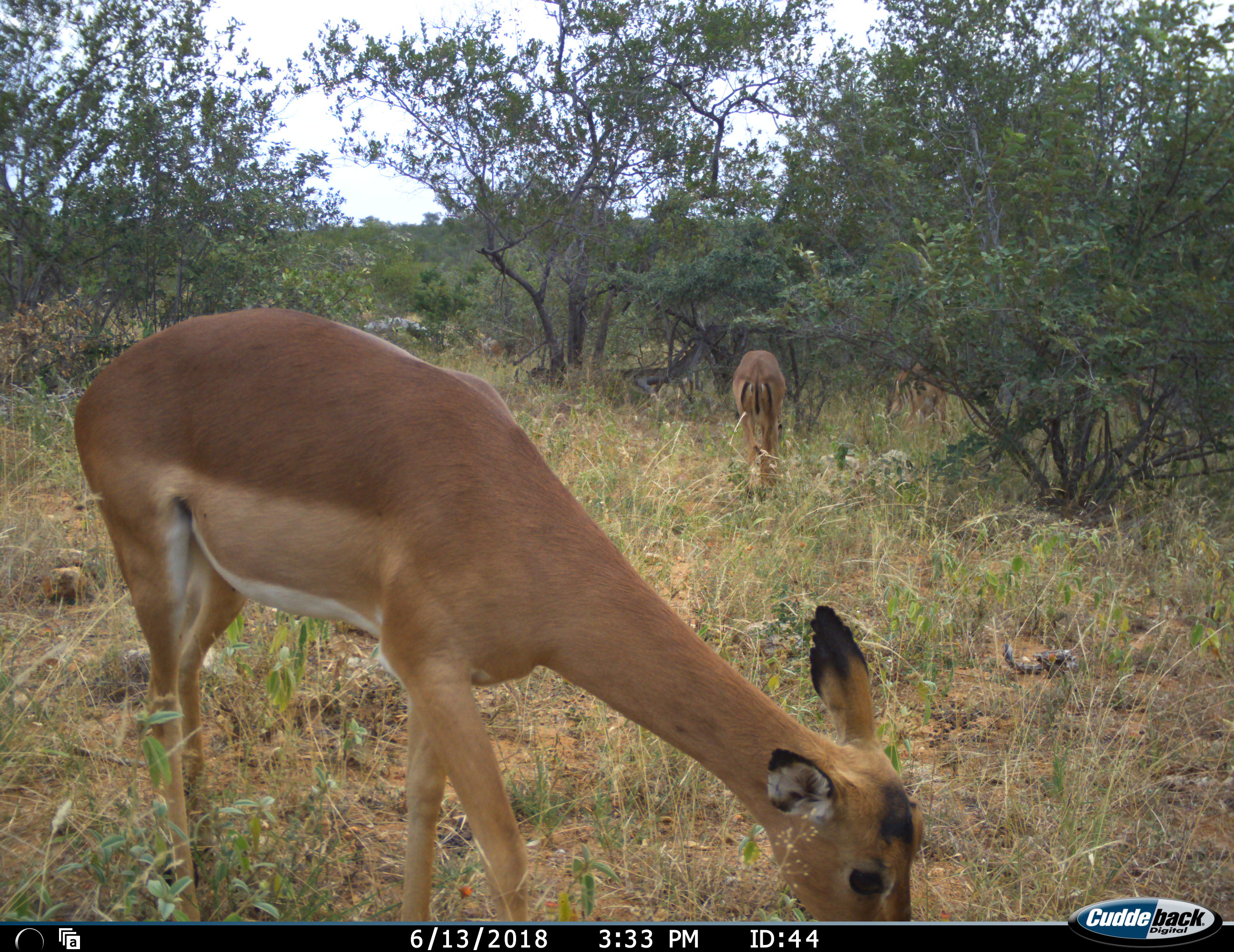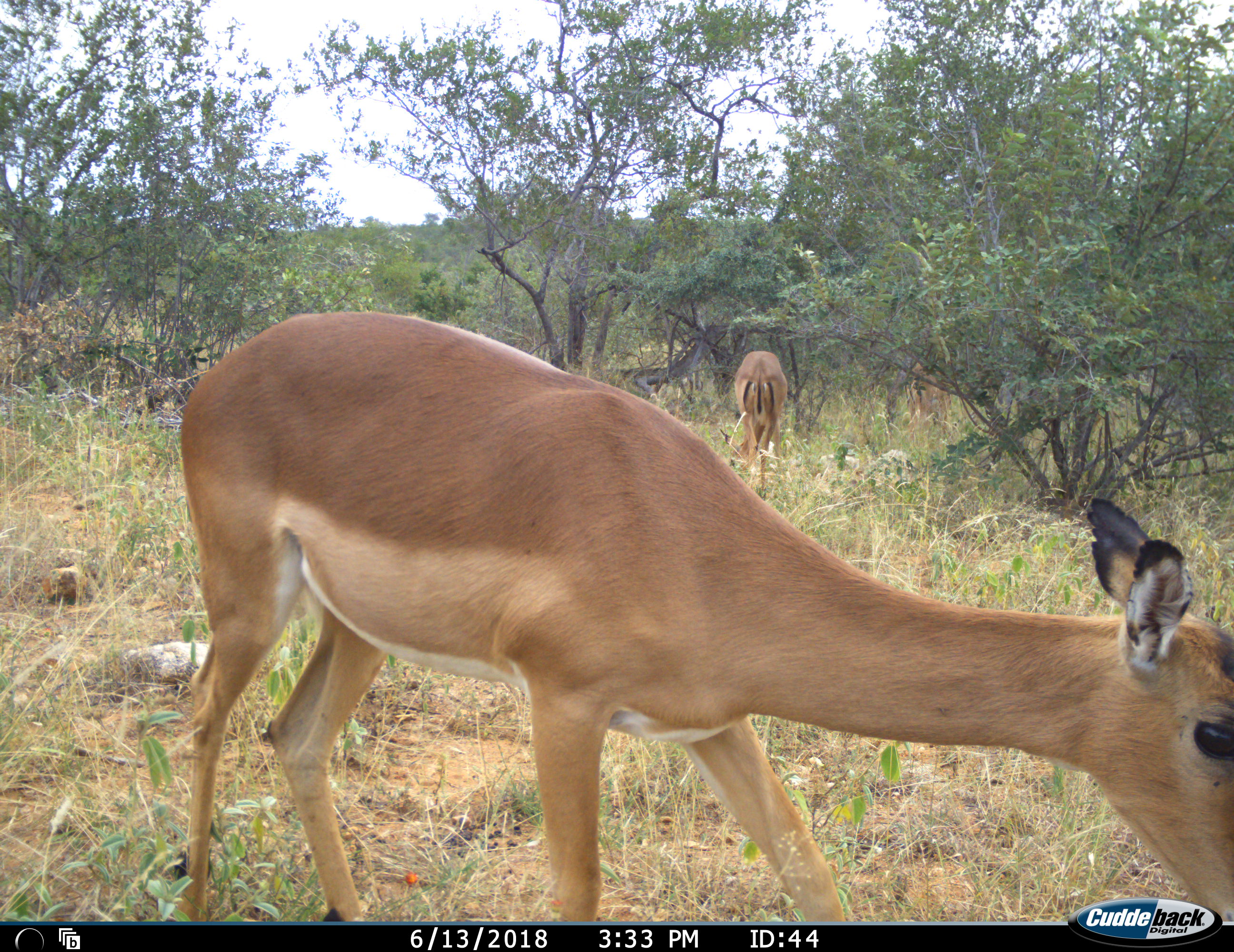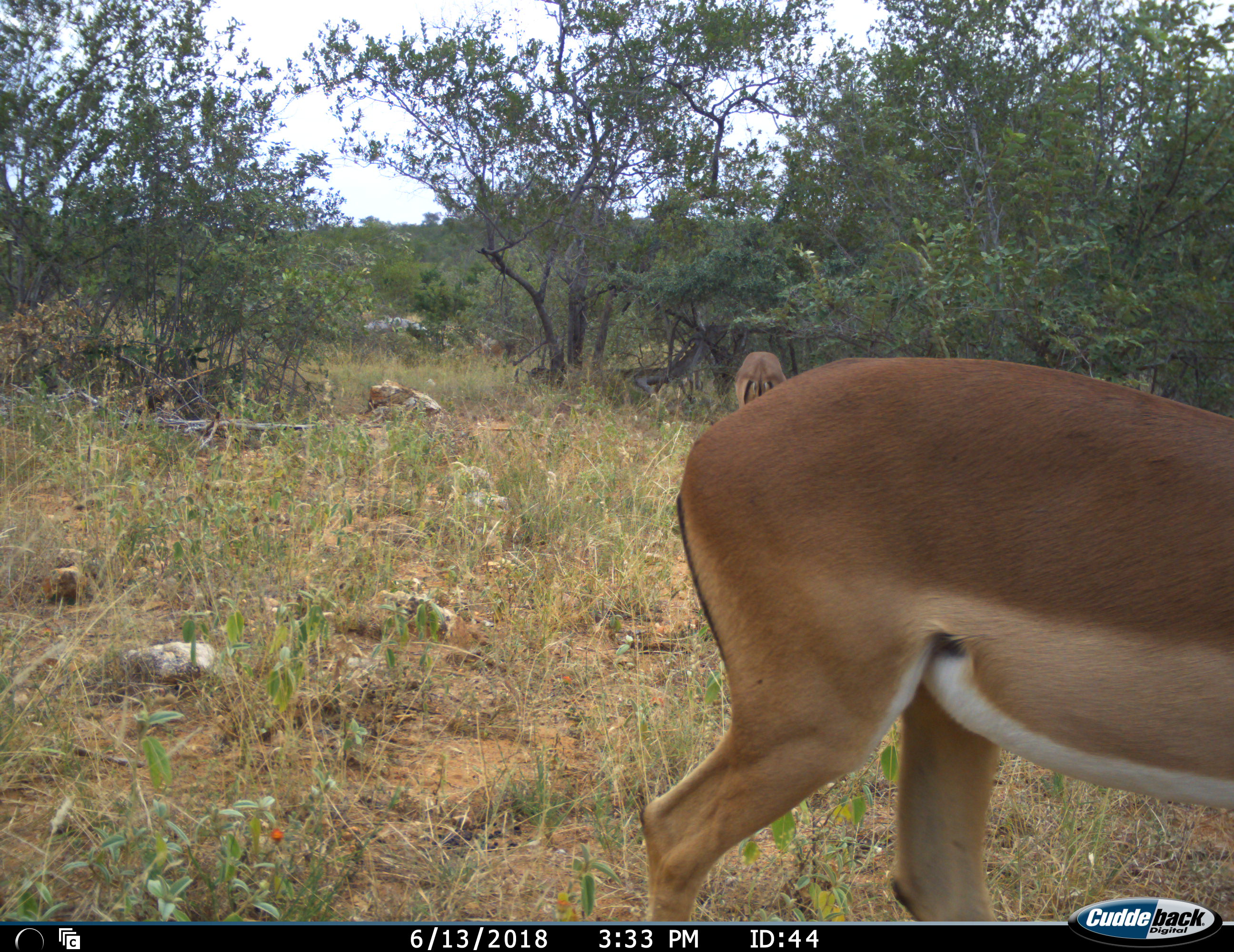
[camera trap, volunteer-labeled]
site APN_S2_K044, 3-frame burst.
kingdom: Animalia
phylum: Chordata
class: Mammalia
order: Artiodactyla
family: Bovidae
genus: Aepyceros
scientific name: Aepyceros melampus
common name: impala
Impala (Aepyceros melampus), count 3. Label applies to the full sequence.